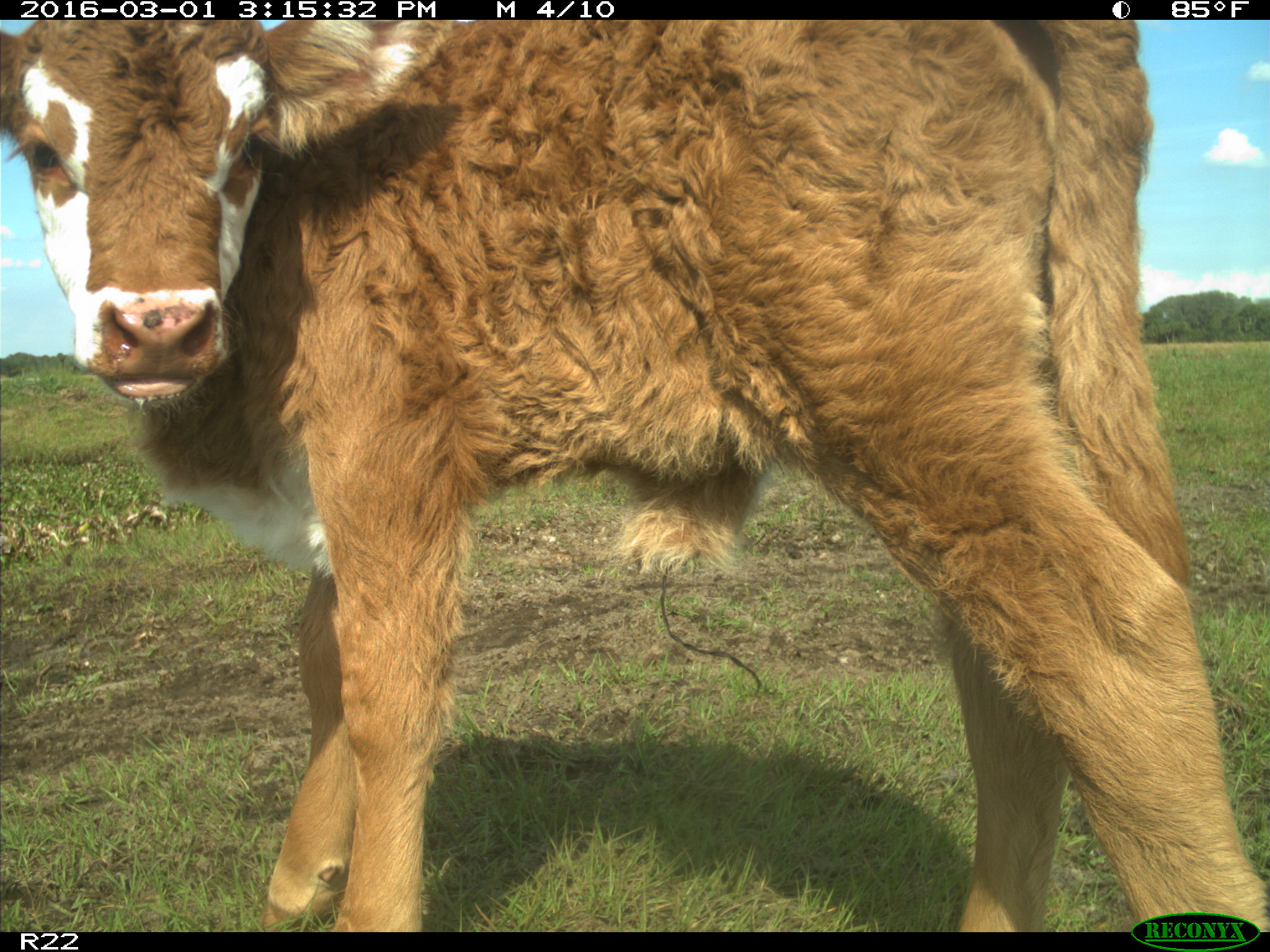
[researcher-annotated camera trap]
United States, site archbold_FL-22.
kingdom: Animalia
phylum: Chordata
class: Mammalia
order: Artiodactyla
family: Bovidae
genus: Bos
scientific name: Bos taurus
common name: domestic cow